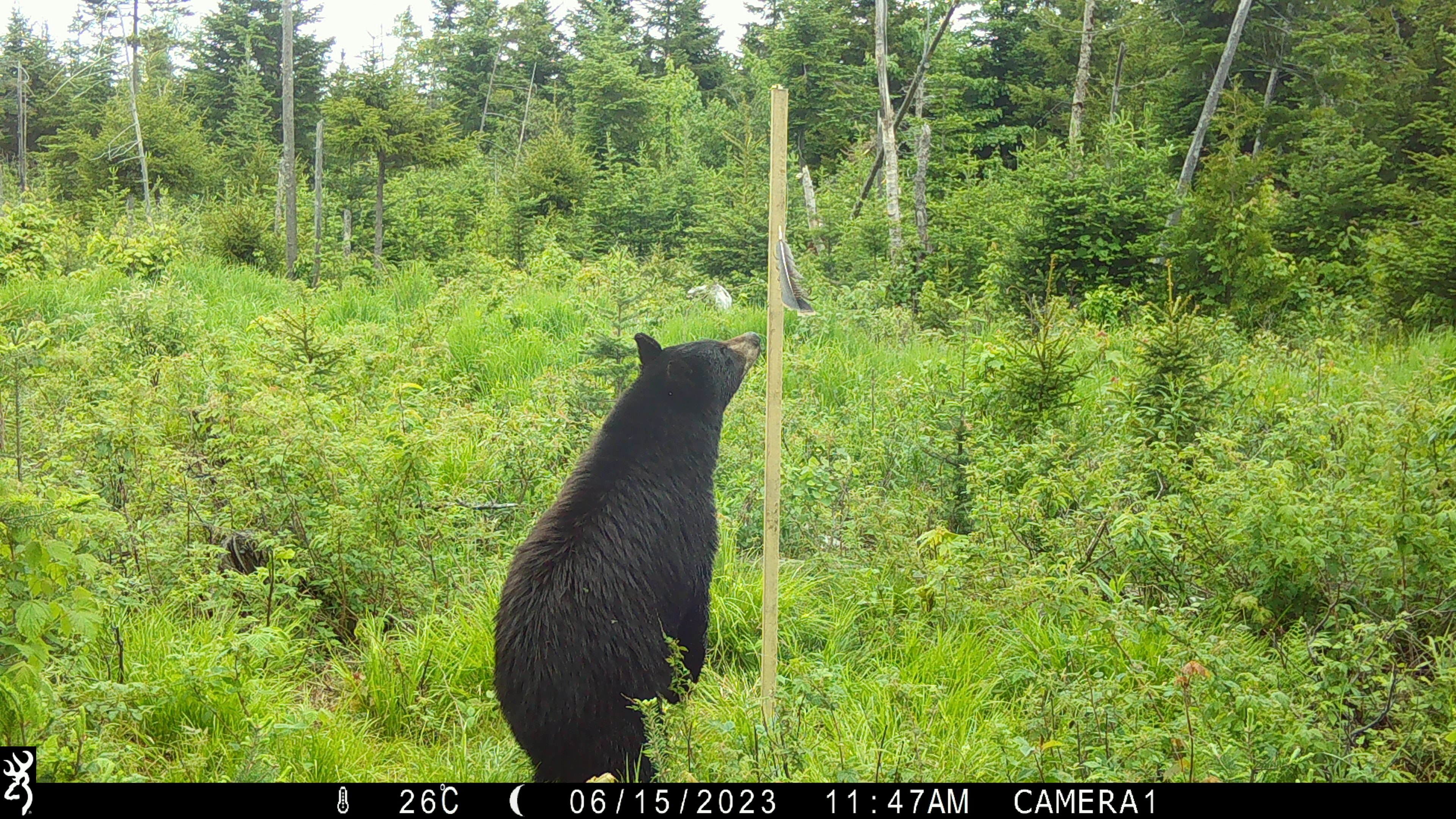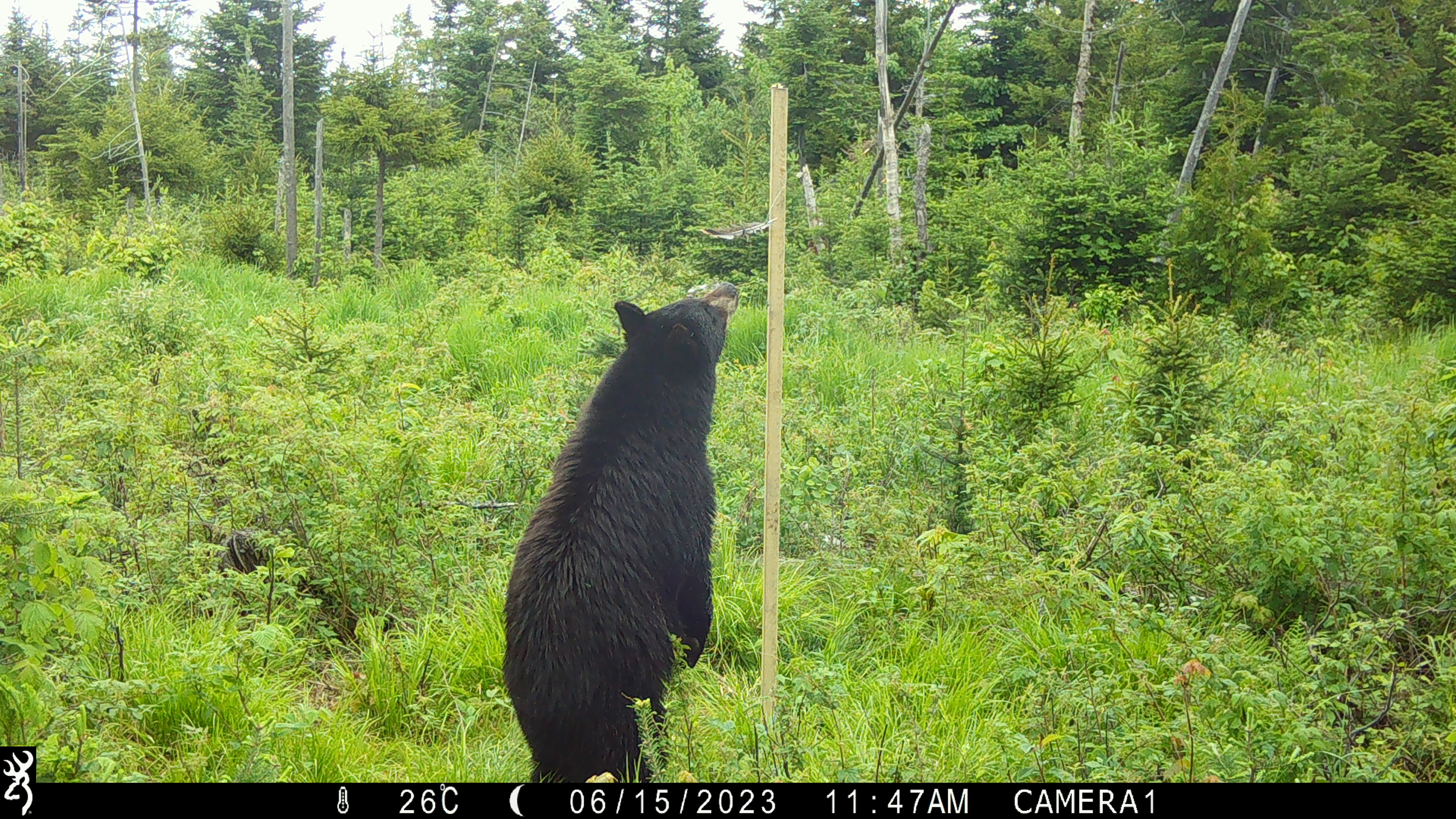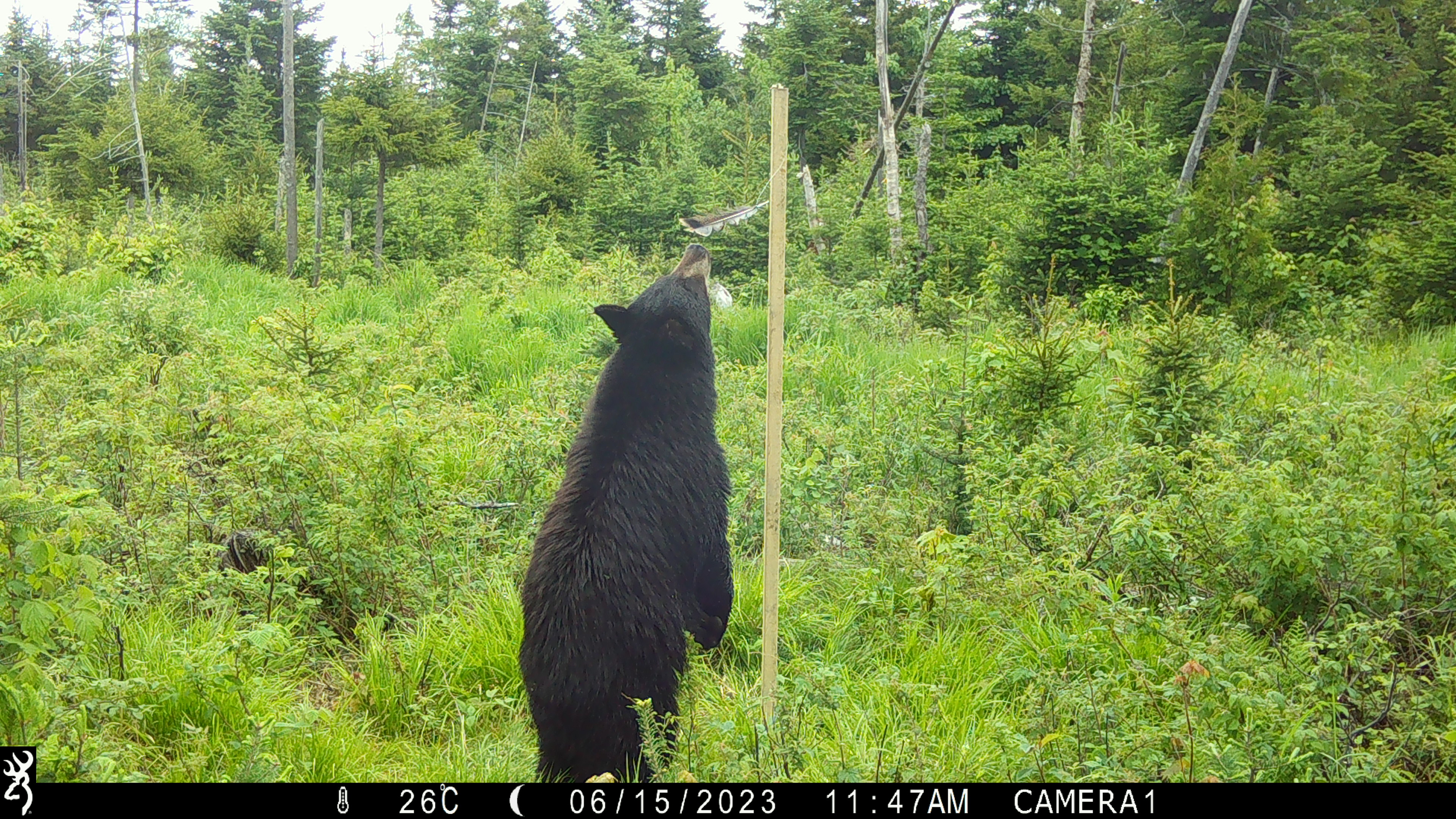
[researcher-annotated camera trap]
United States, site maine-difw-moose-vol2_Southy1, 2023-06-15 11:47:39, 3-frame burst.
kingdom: Animalia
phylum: Chordata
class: Mammalia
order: Carnivora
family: Ursidae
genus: Ursus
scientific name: Ursus americanus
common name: black bear